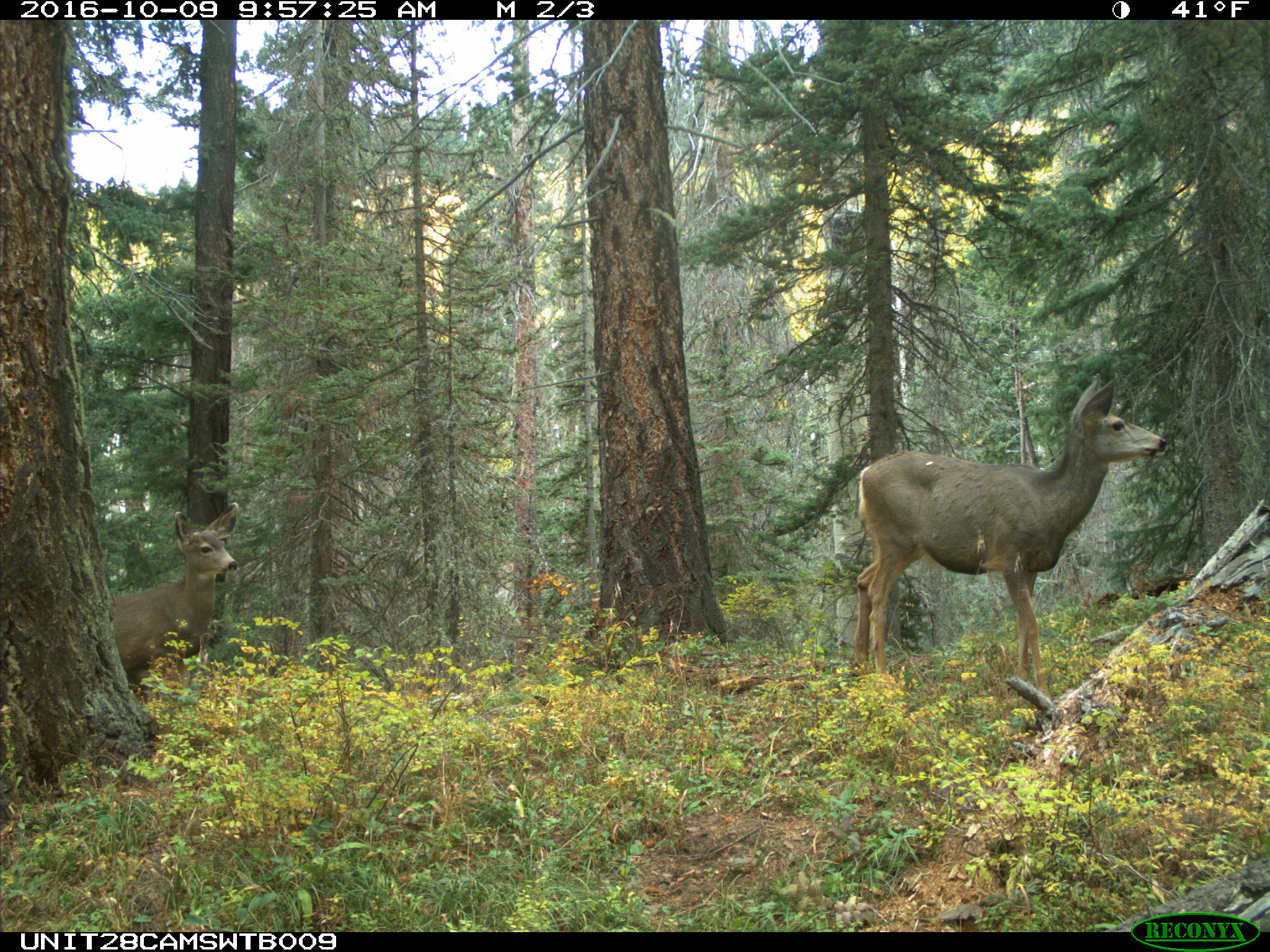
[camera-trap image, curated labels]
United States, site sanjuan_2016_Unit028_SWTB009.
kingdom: Animalia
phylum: Chordata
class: Mammalia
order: Artiodactyla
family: Cervidae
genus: Odocoileus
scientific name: Odocoileus hemionus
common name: mule deer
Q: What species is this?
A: Odocoileus hemionus (mule deer).